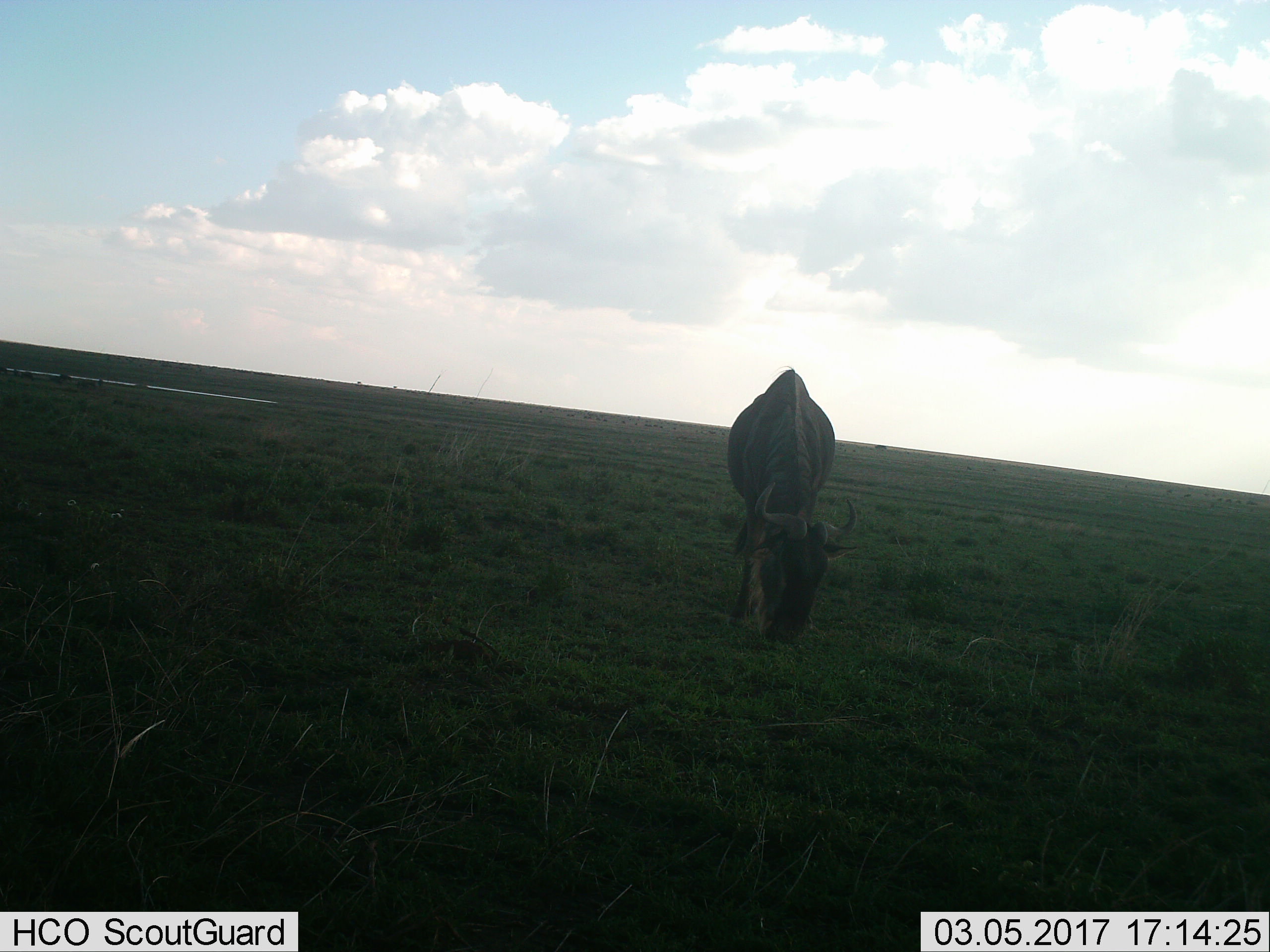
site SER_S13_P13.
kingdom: Animalia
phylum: Chordata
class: Mammalia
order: Artiodactyla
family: Bovidae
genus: Connochaetes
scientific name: Connochaetes taurinus taurinus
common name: blue wildebeest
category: wildebeestblue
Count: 1.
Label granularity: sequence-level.